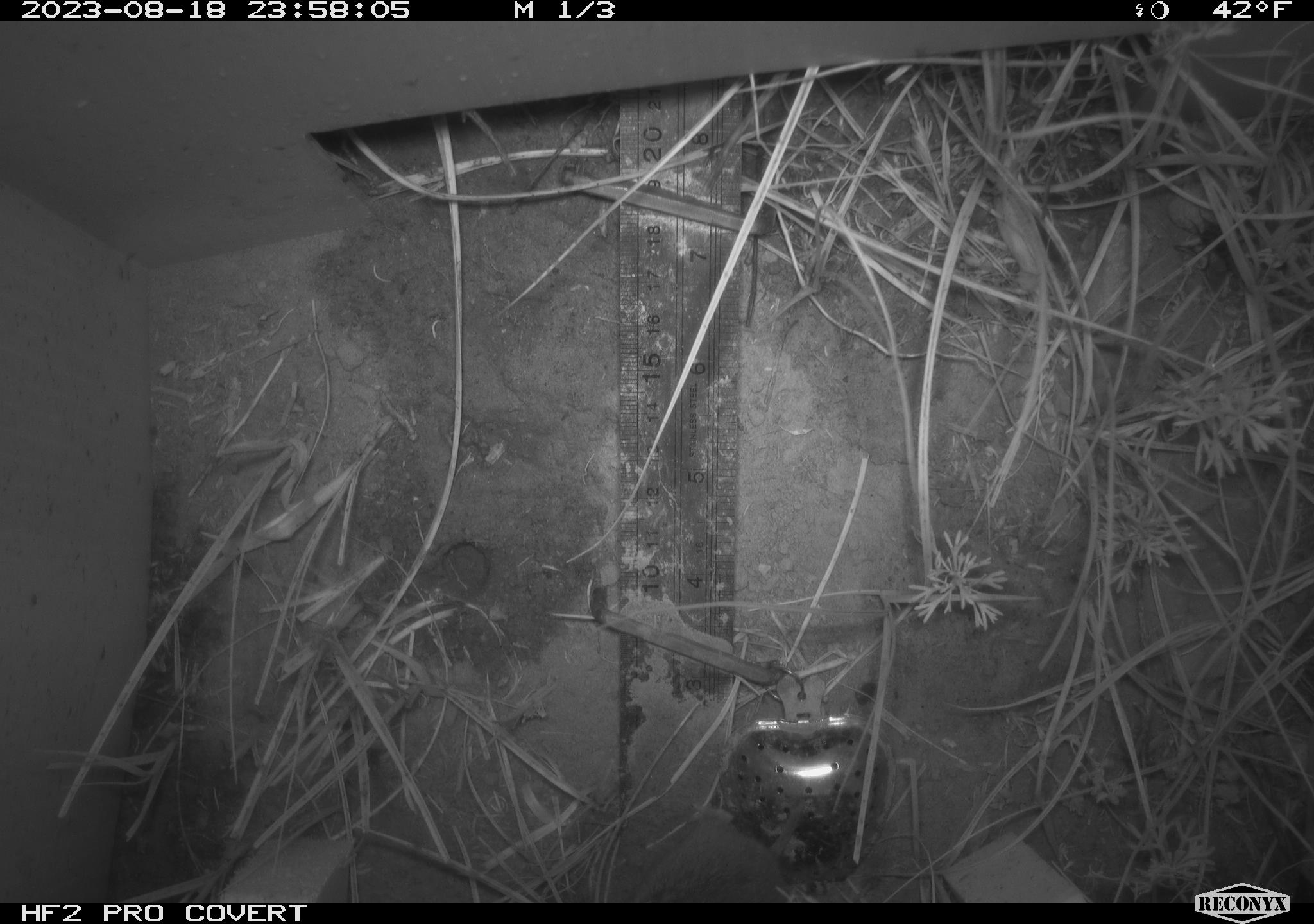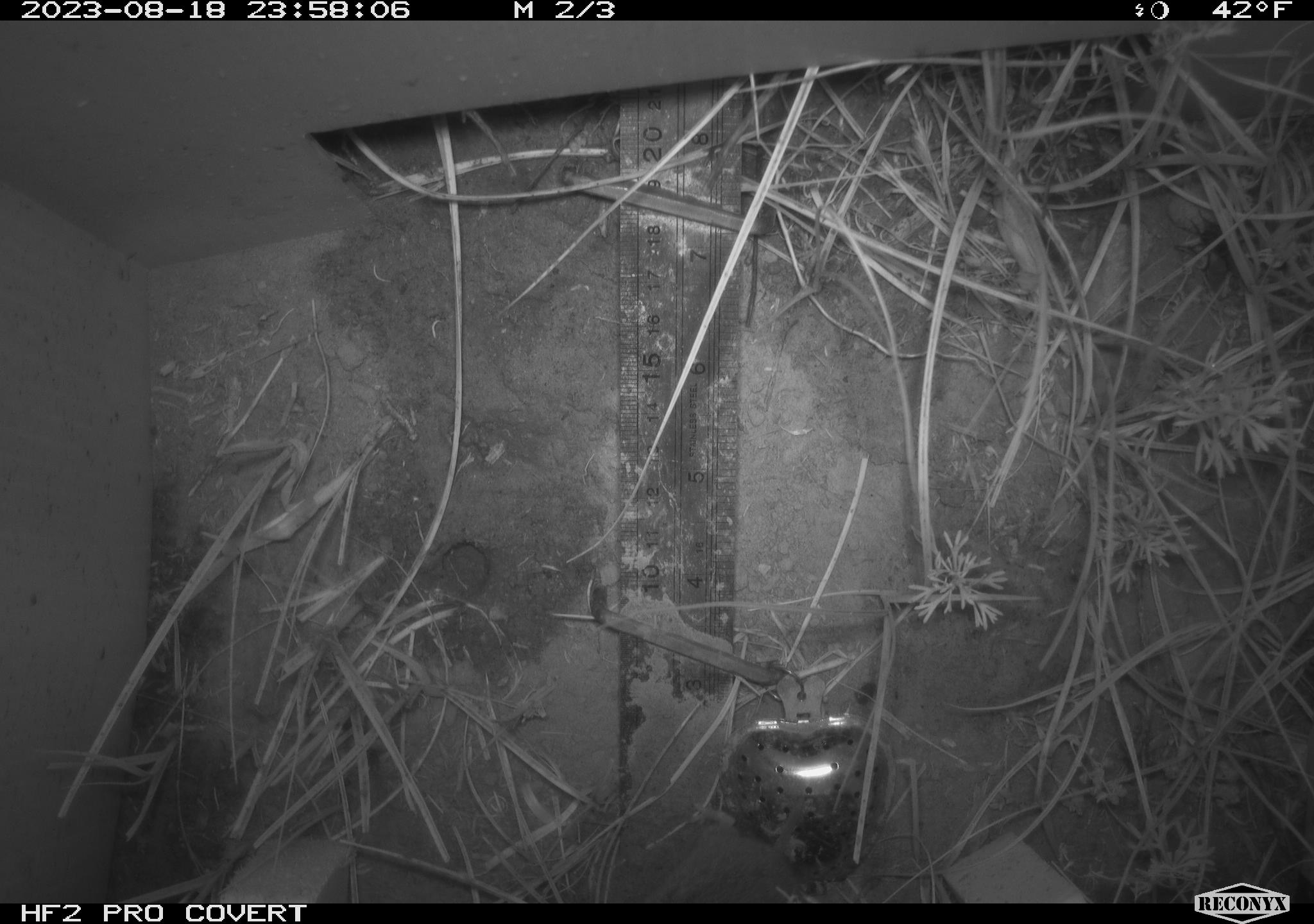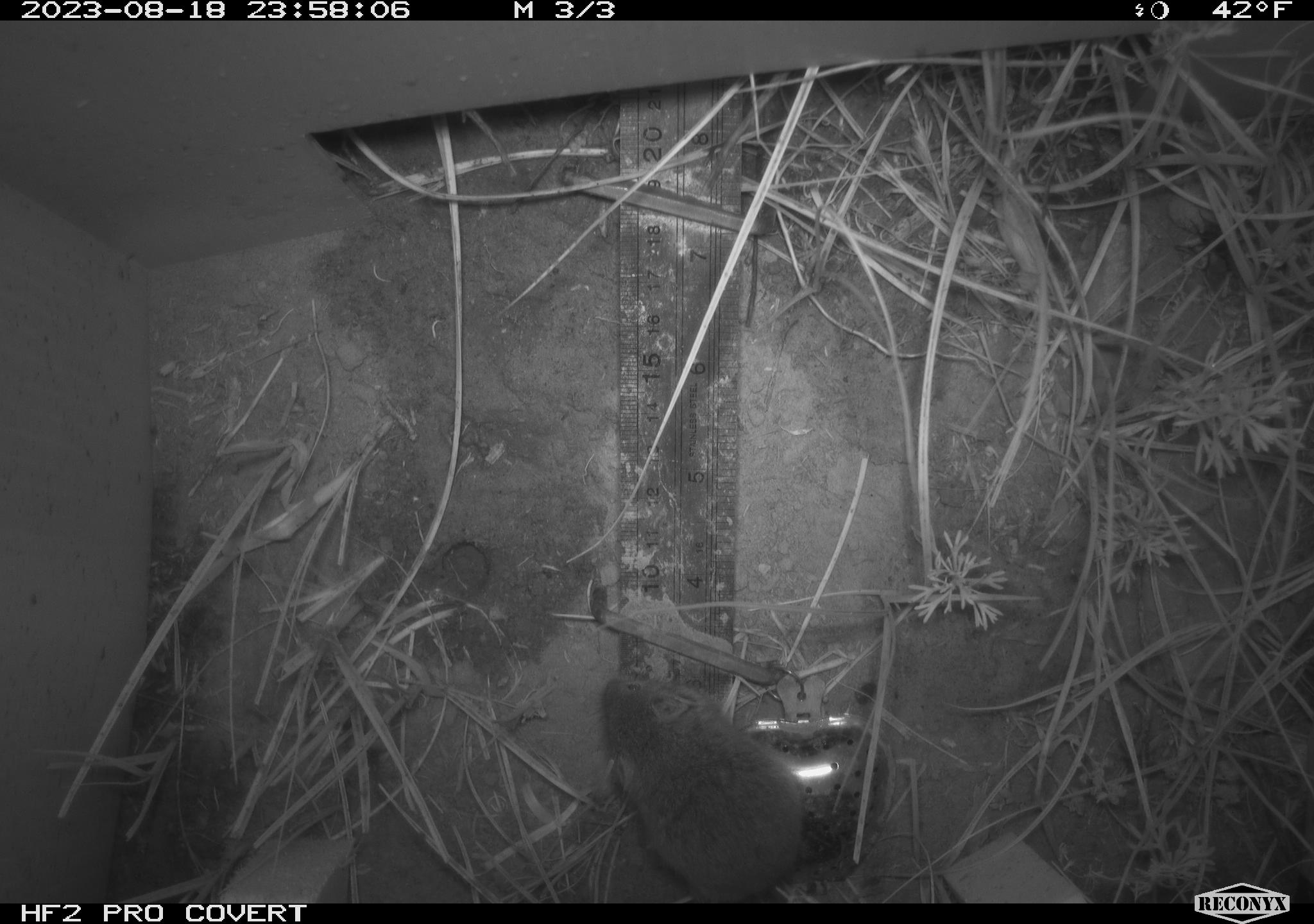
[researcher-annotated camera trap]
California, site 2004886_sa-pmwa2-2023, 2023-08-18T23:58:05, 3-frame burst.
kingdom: Animalia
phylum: Chordata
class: Mammalia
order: Rodentia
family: Cricetidae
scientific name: Cricetidae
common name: hamsters, voles, lemmings, and allies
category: cricetidae family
Cricetidae family (hamsters, voles, lemmings, and allies) (Cricetidae).